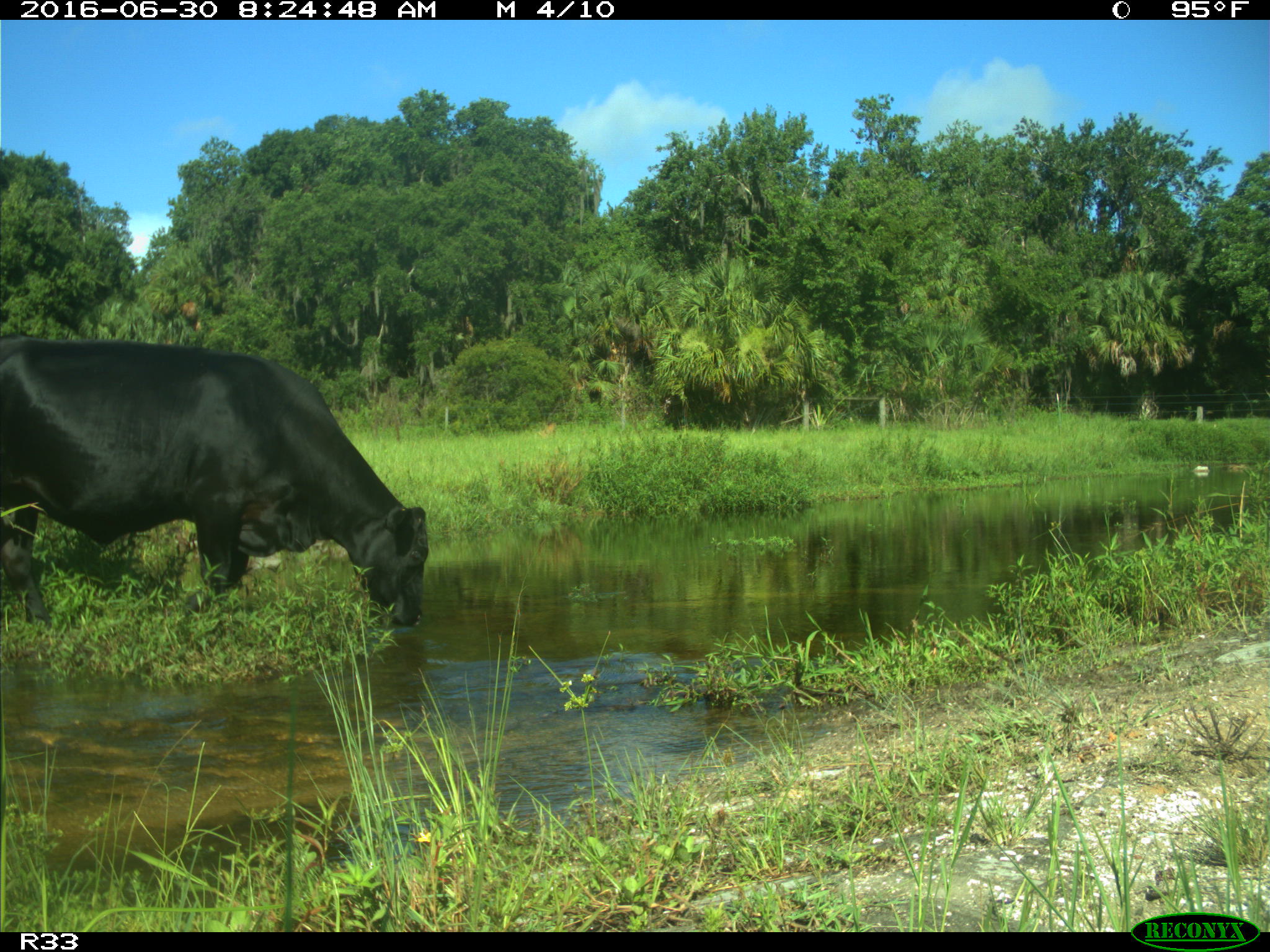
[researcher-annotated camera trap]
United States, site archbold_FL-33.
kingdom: Animalia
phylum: Chordata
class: Mammalia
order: Artiodactyla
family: Bovidae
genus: Bos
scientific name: Bos taurus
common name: domestic cow